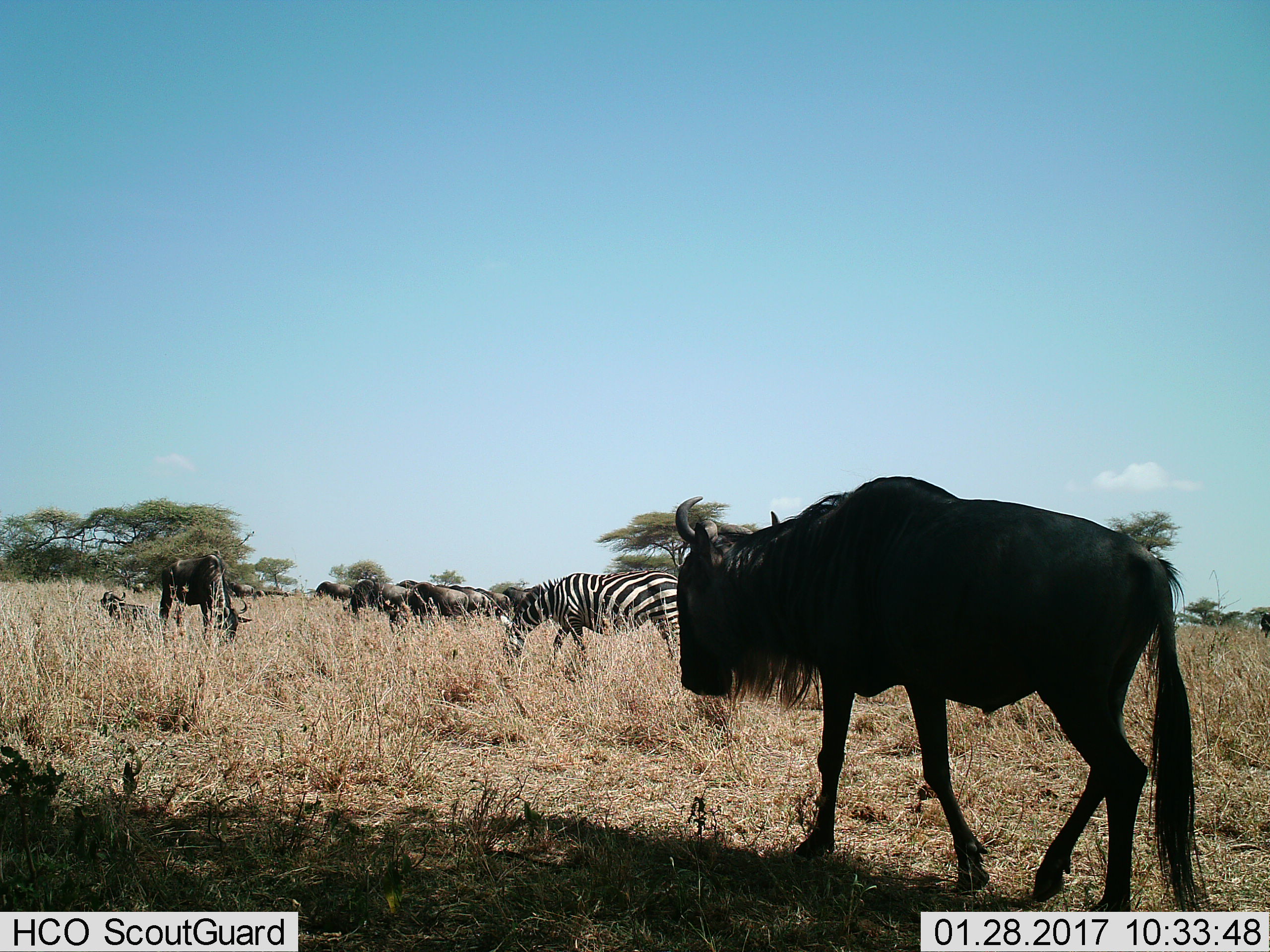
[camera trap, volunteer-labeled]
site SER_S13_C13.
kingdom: Animalia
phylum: Chordata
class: Mammalia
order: Artiodactyla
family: Bovidae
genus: Connochaetes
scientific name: Connochaetes taurinus taurinus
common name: blue wildebeest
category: wildebeestblue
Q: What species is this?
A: Wildebeestblue (blue wildebeest) (Connochaetes taurinus taurinus).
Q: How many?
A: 11-50.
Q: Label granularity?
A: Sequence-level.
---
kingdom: Animalia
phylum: Chordata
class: Mammalia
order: Perissodactyla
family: Equidae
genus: Equus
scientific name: Equus quagga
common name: plains zebra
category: zebraplains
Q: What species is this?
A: Zebraplains (plains zebra) (Equus quagga).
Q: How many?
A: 1.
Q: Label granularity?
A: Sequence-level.